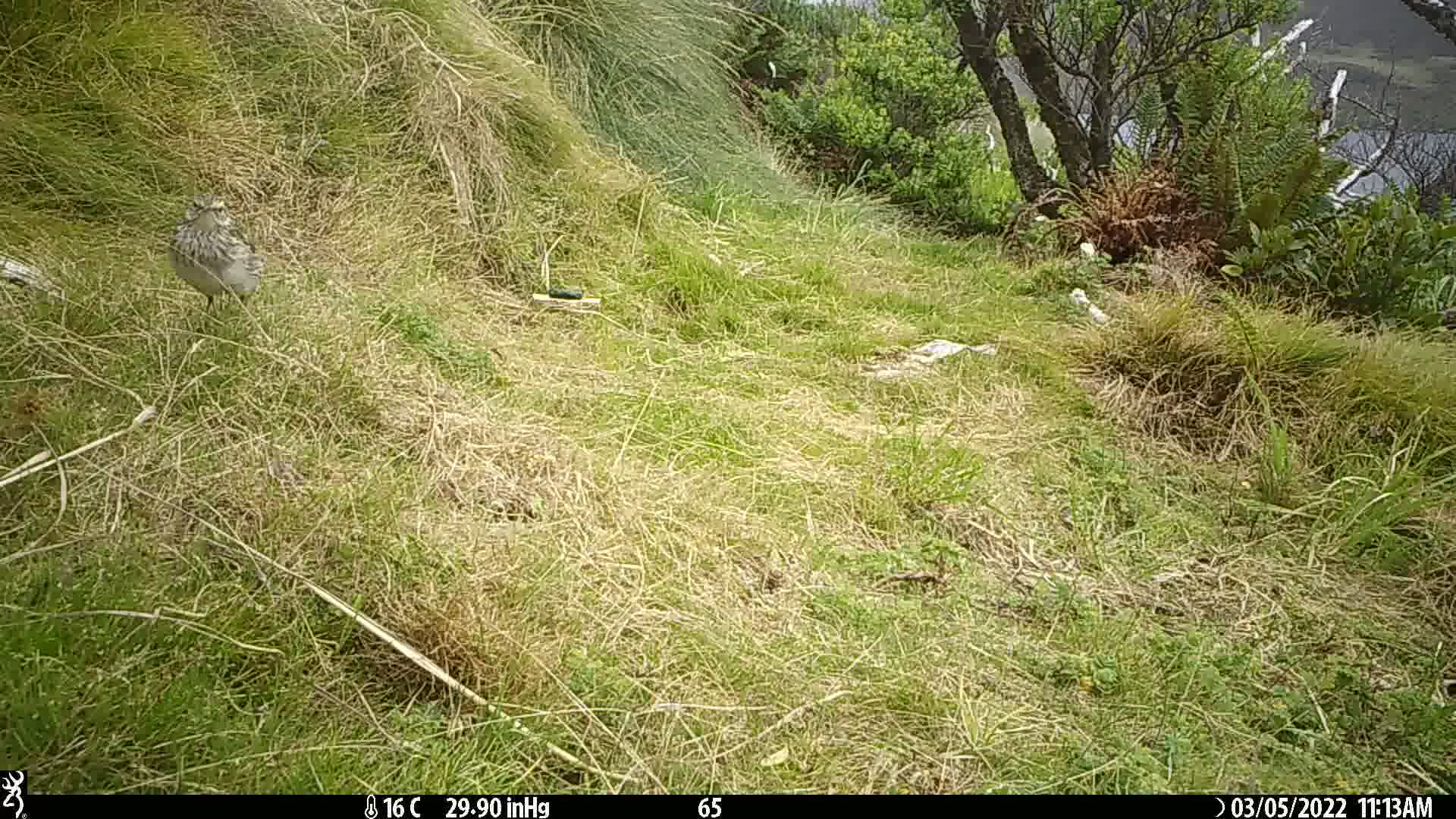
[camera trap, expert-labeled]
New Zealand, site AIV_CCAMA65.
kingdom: Animalia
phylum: Chordata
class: Aves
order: Passeriformes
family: Motacillidae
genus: Anthus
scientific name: Anthus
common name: pipit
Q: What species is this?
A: Pipit (Anthus).